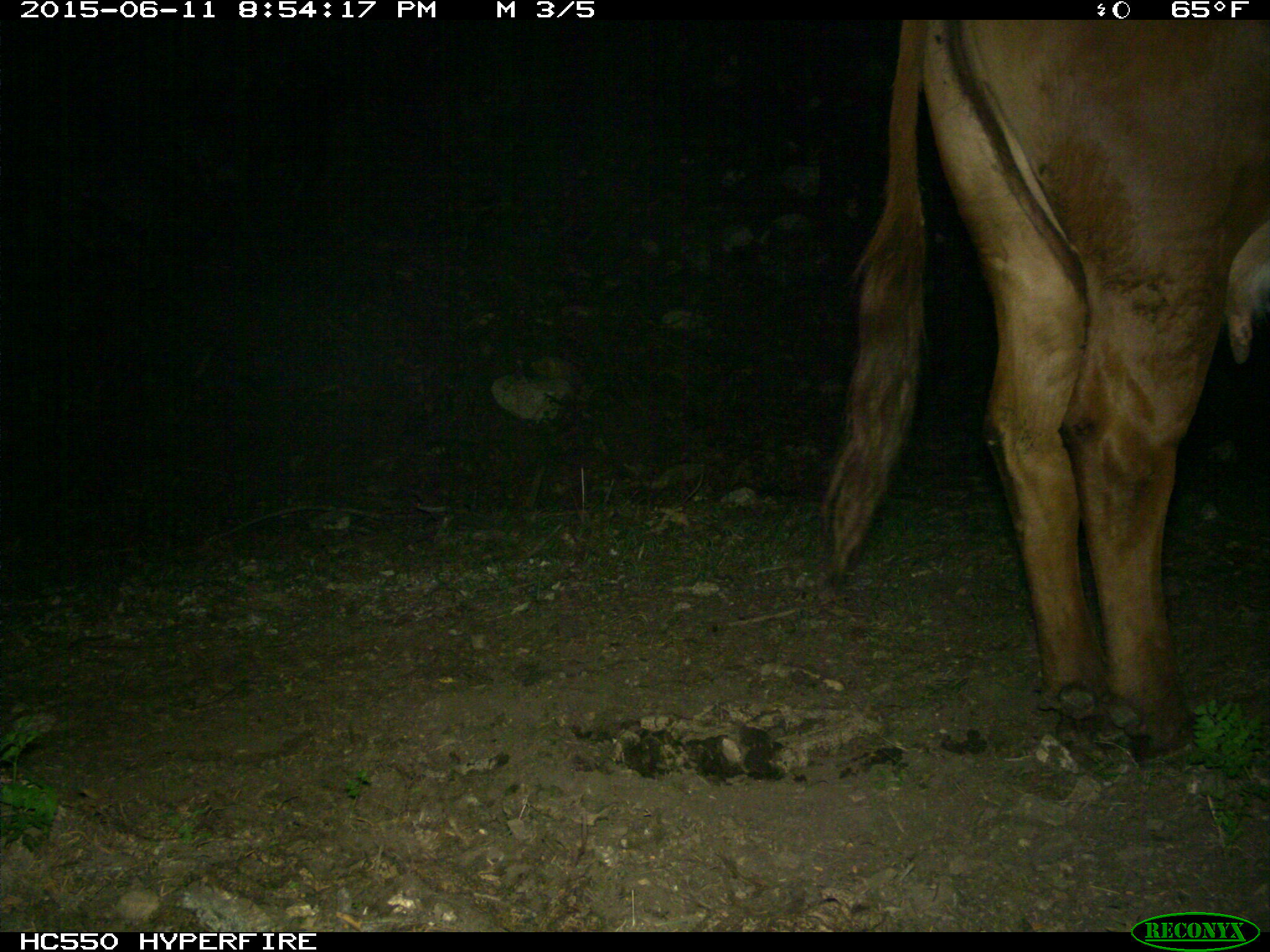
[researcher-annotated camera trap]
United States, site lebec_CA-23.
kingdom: Animalia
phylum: Chordata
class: Mammalia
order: Artiodactyla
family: Bovidae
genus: Bos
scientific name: Bos taurus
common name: domestic cow